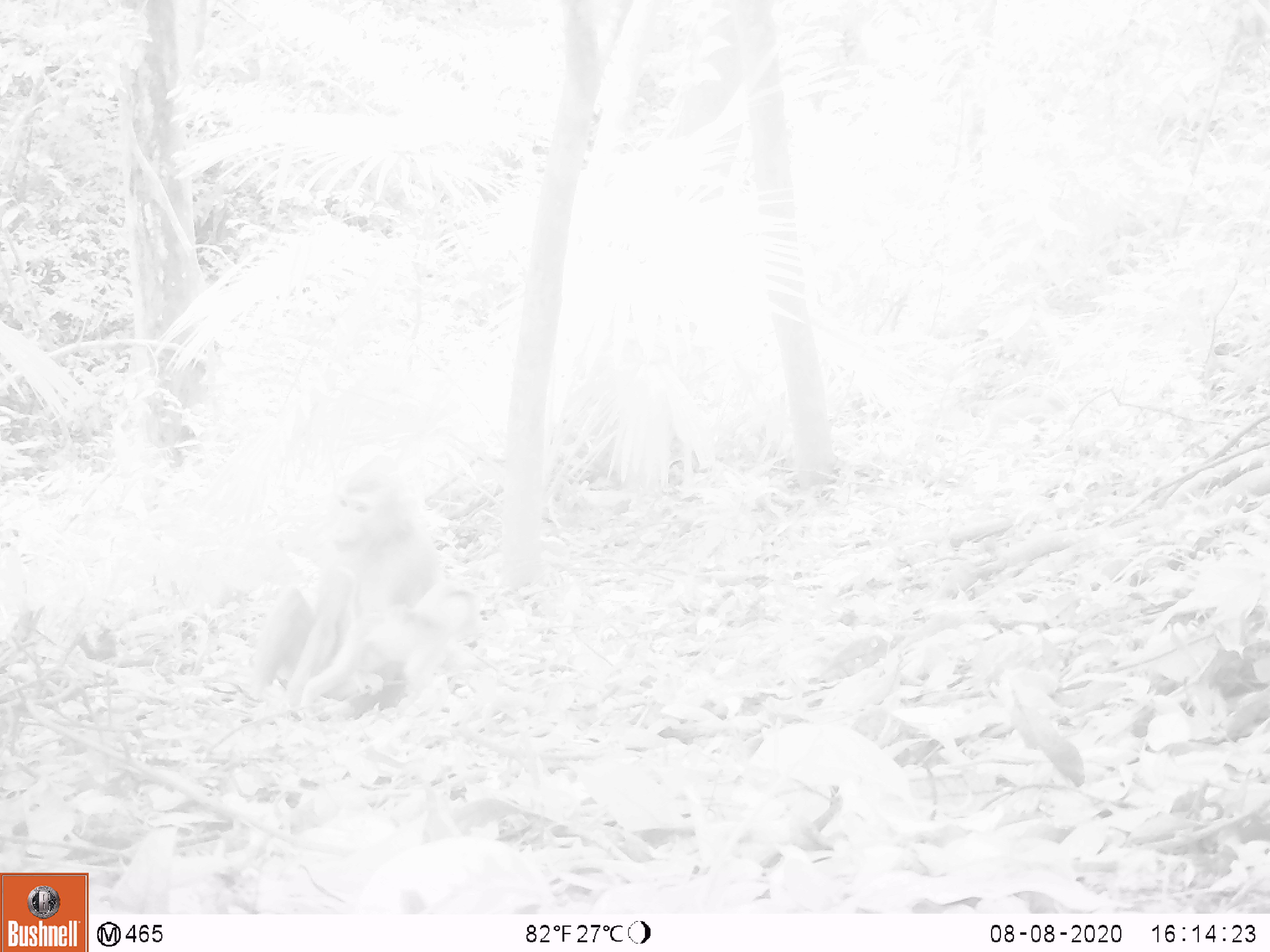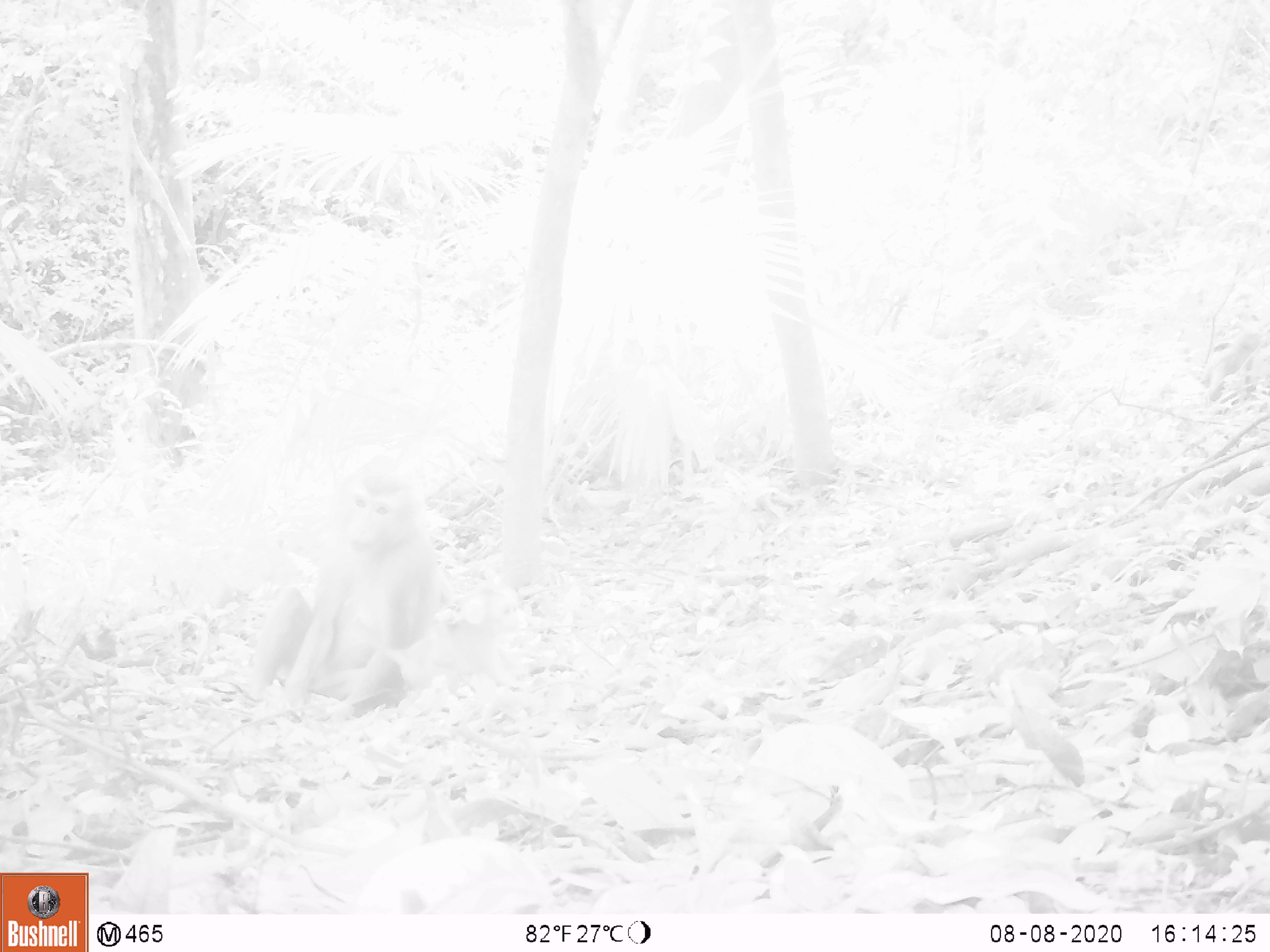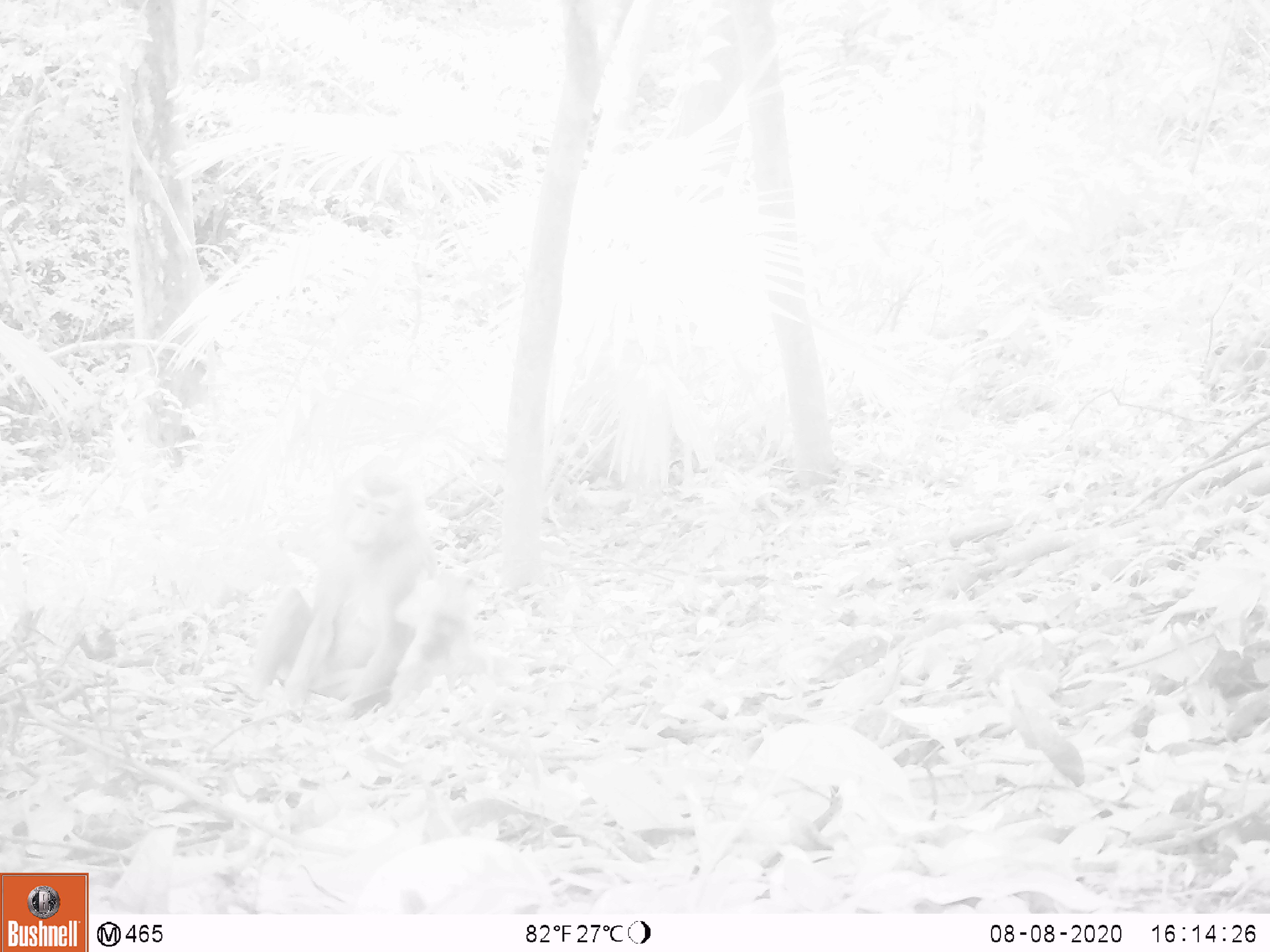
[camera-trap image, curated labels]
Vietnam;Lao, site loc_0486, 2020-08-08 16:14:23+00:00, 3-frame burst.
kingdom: Animalia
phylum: Chordata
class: Mammalia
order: Primates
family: Cercopithecidae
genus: Macaca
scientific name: Macaca nemestrina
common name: pig-tailed macaque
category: pig tailed macaque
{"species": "pig tailed macaque (pig-tailed macaque) (Macaca nemestrina)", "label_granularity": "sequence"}